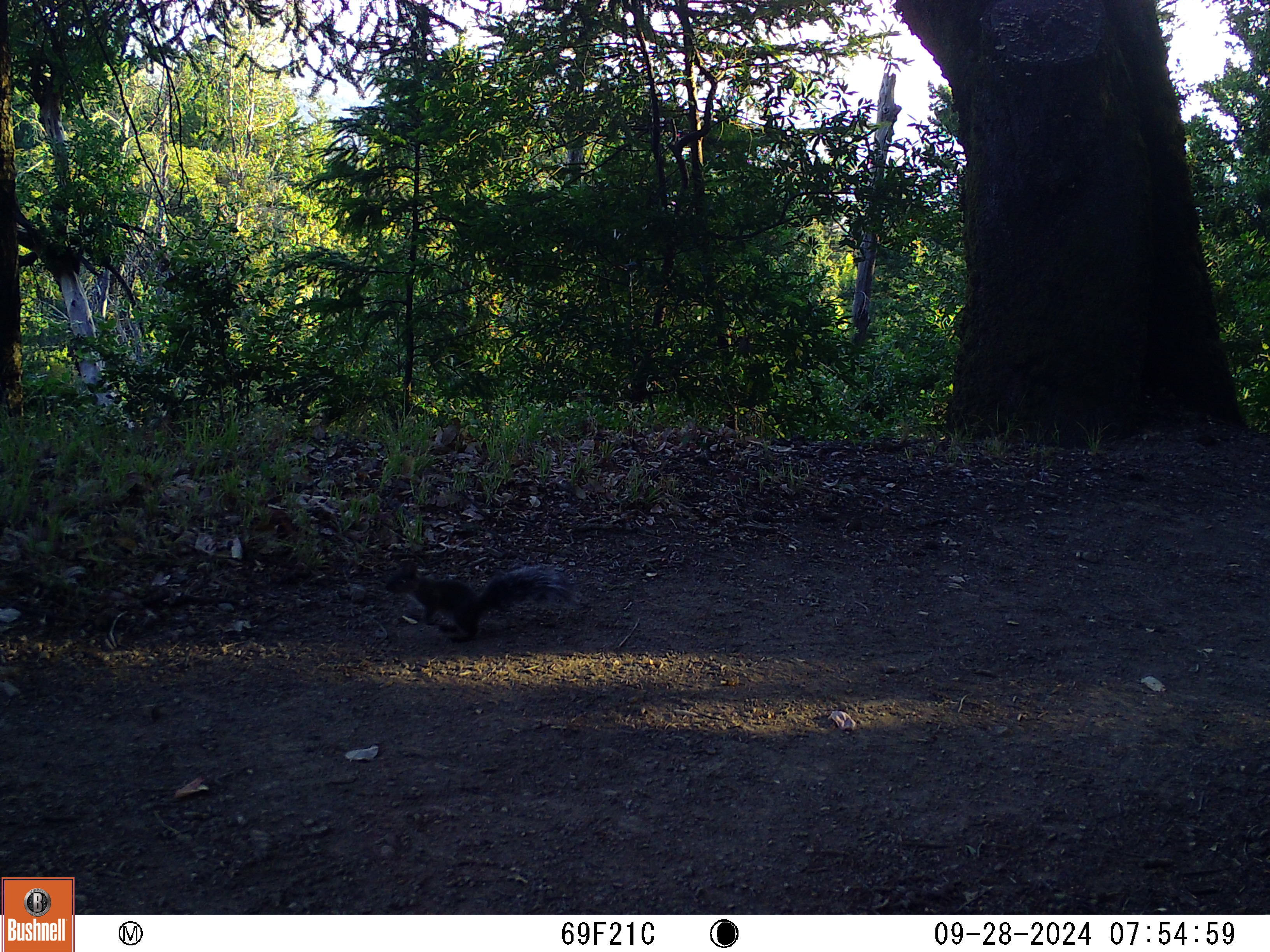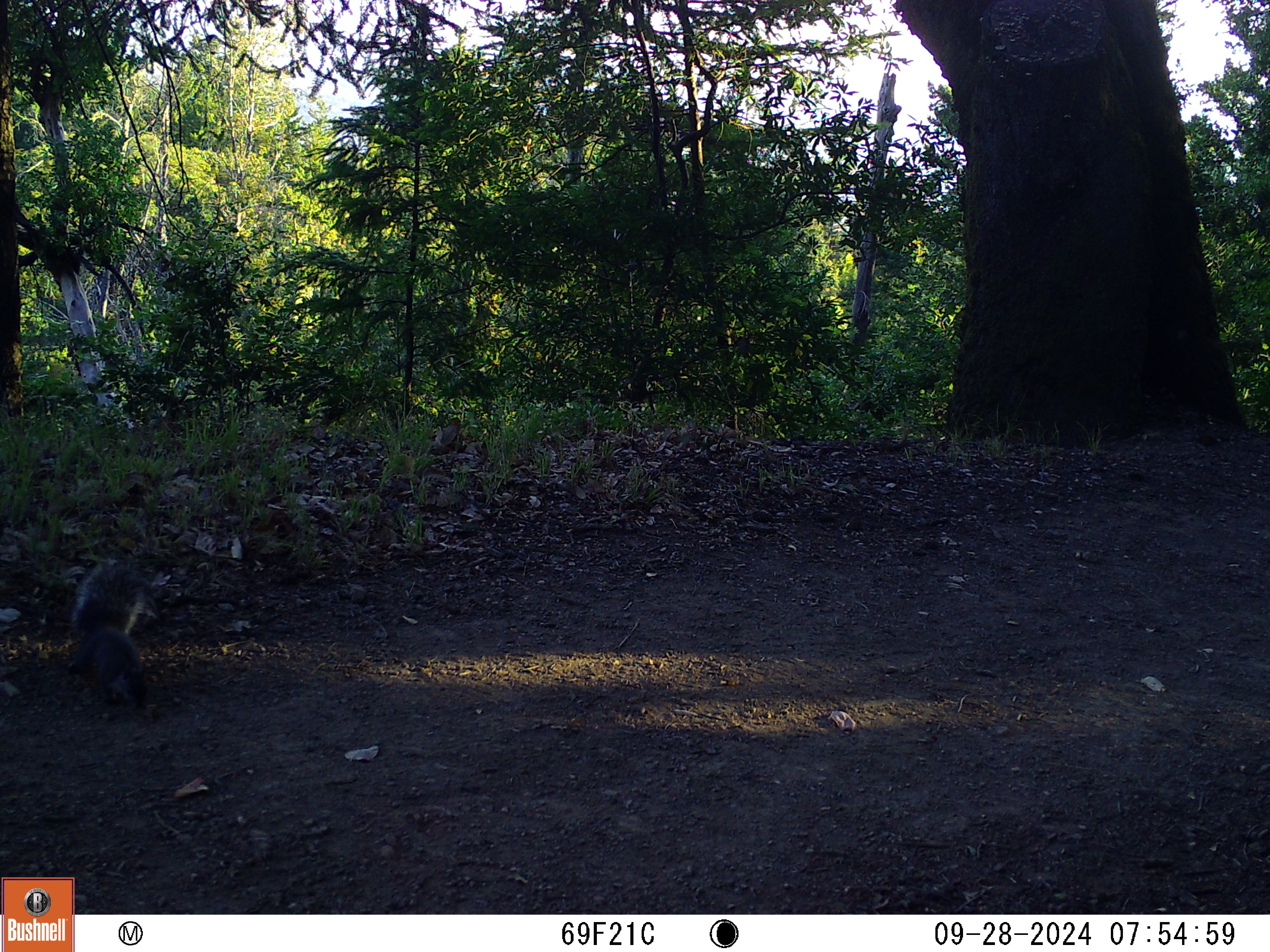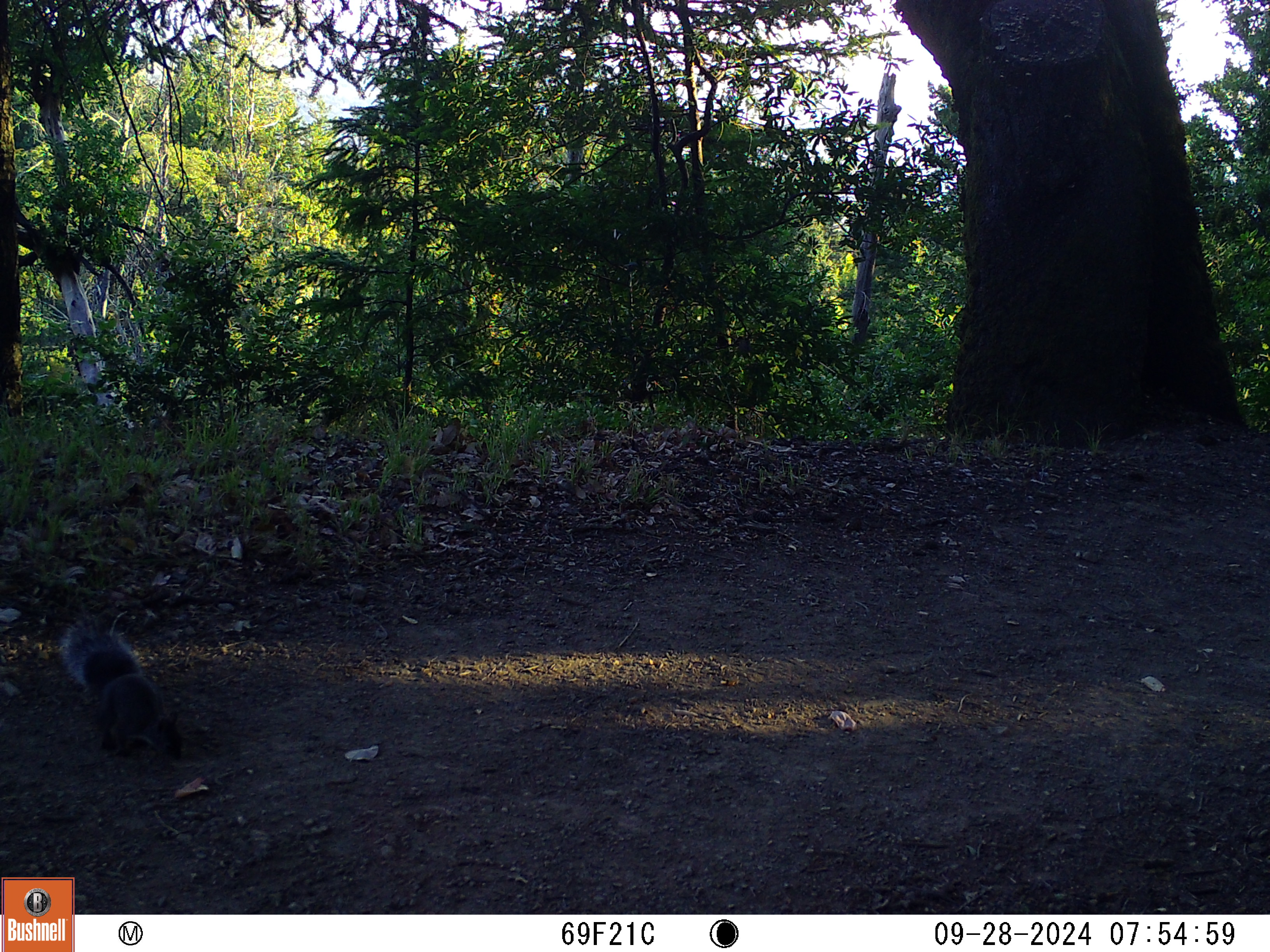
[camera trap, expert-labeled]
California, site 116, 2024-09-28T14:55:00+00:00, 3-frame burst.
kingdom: Animalia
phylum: Chordata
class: Mammalia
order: Rodentia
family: Sciuridae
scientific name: Sciuridae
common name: squirrel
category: unknown squirrel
Unknown squirrel (squirrel) (Sciuridae).